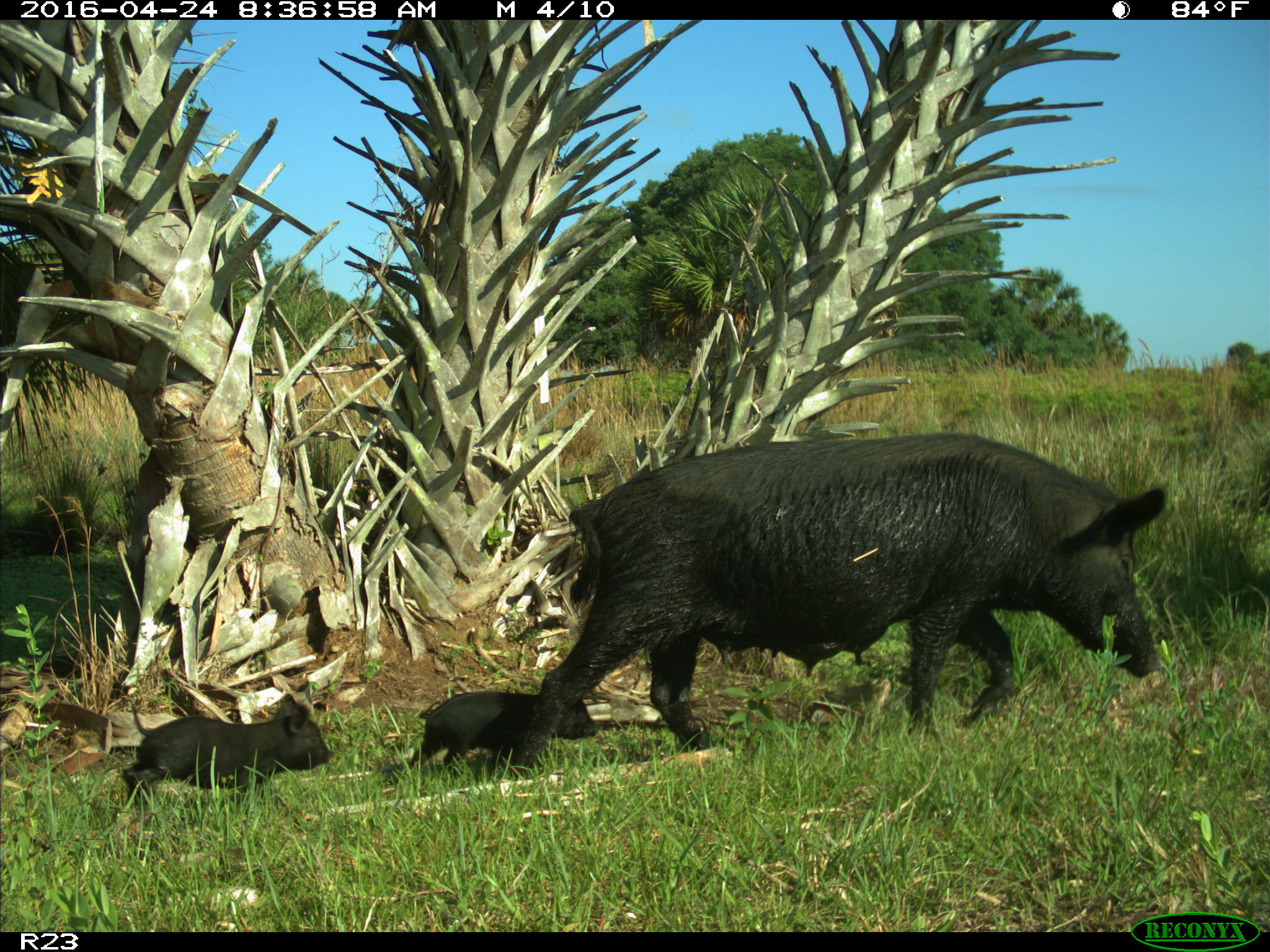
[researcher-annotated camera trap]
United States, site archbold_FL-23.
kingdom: Animalia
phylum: Chordata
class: Mammalia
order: Artiodactyla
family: Suidae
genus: Sus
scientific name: Sus scrofa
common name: wild boar